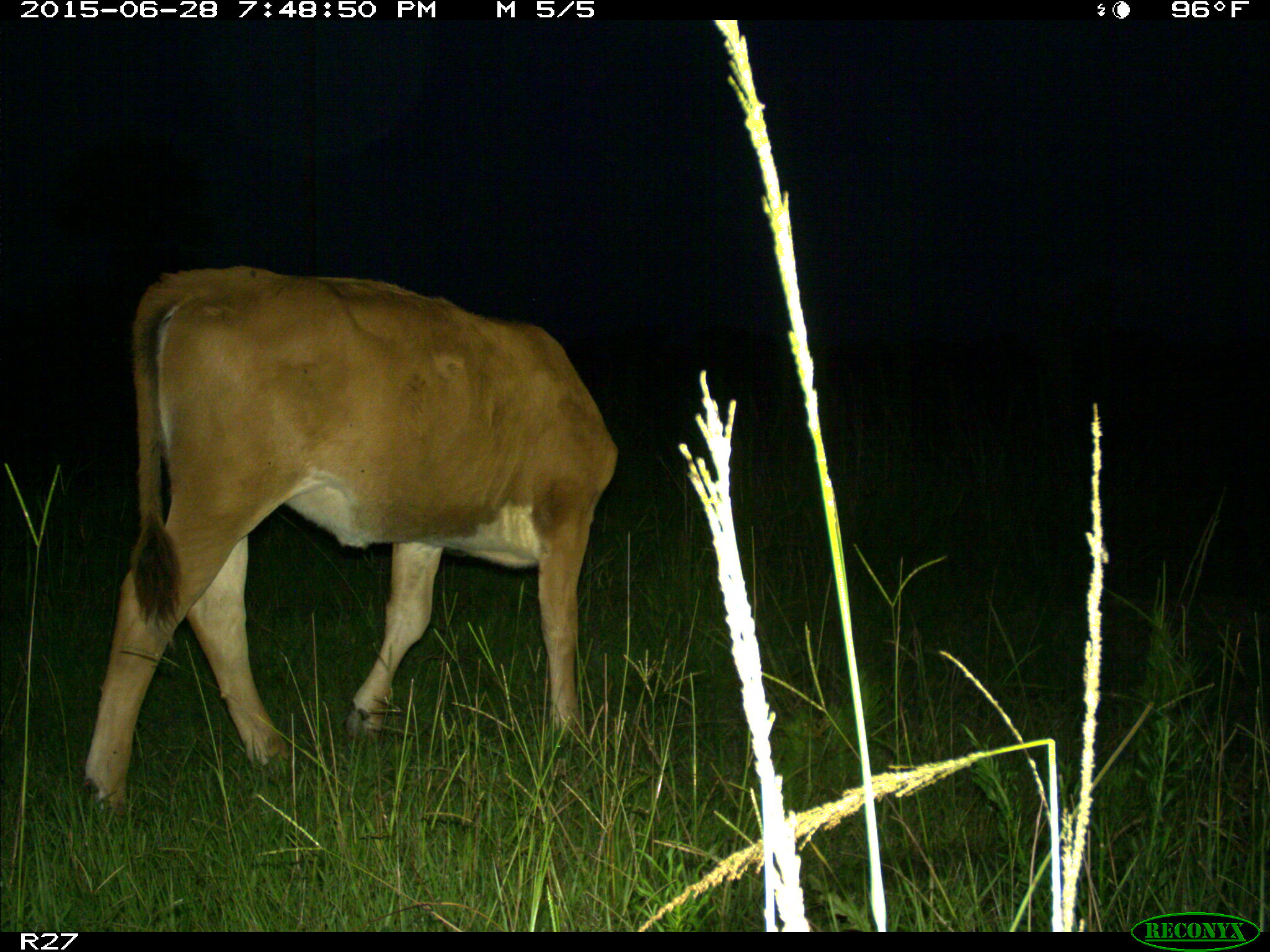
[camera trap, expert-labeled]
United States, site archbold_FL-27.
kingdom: Animalia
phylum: Chordata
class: Mammalia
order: Artiodactyla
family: Bovidae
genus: Bos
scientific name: Bos taurus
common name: domestic cow